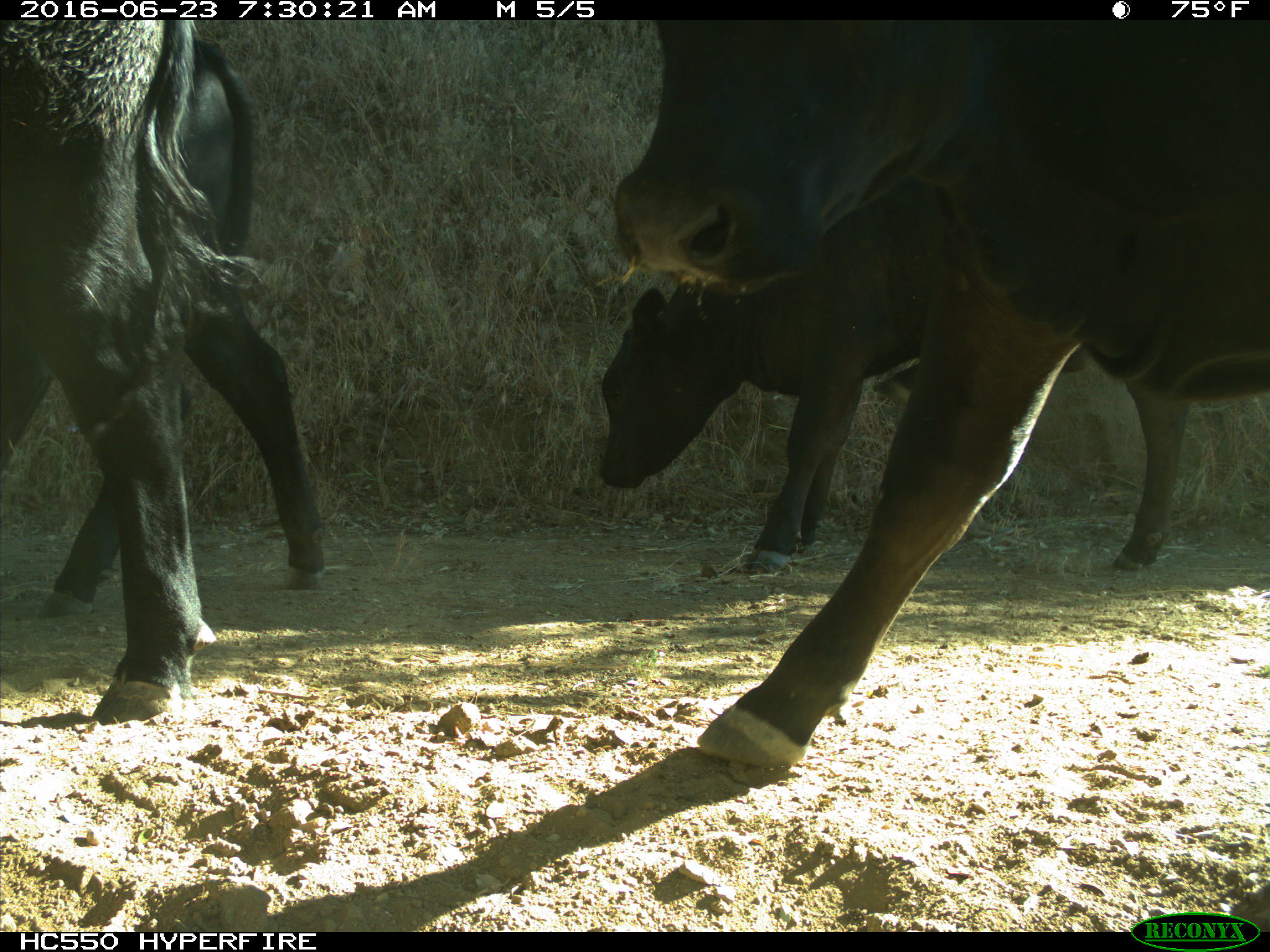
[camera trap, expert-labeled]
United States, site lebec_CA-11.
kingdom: Animalia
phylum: Chordata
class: Mammalia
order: Artiodactyla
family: Bovidae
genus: Bos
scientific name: Bos taurus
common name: domestic cow